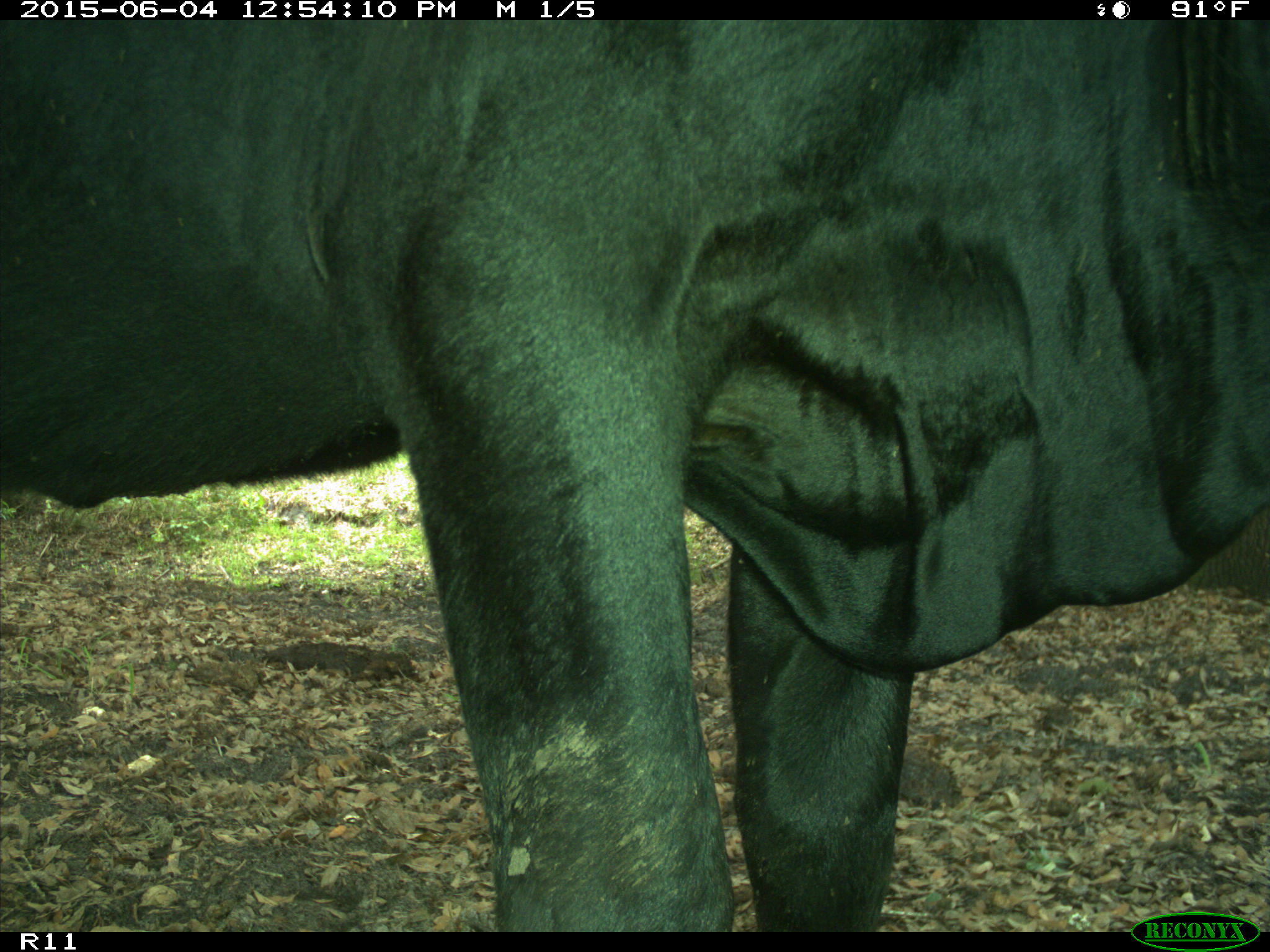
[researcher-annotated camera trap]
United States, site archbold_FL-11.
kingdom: Animalia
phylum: Chordata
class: Mammalia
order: Artiodactyla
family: Bovidae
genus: Bos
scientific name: Bos taurus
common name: domestic cow